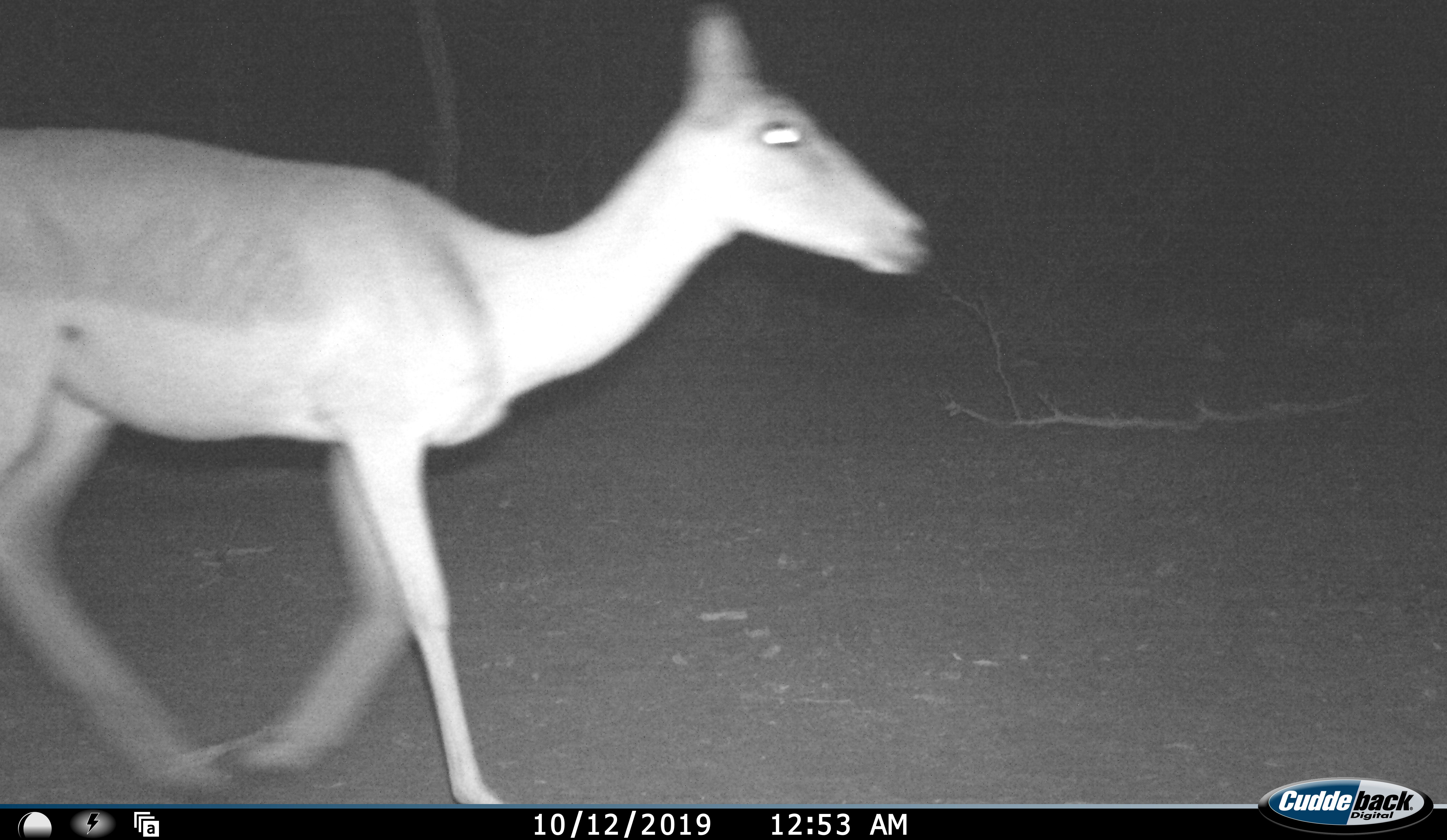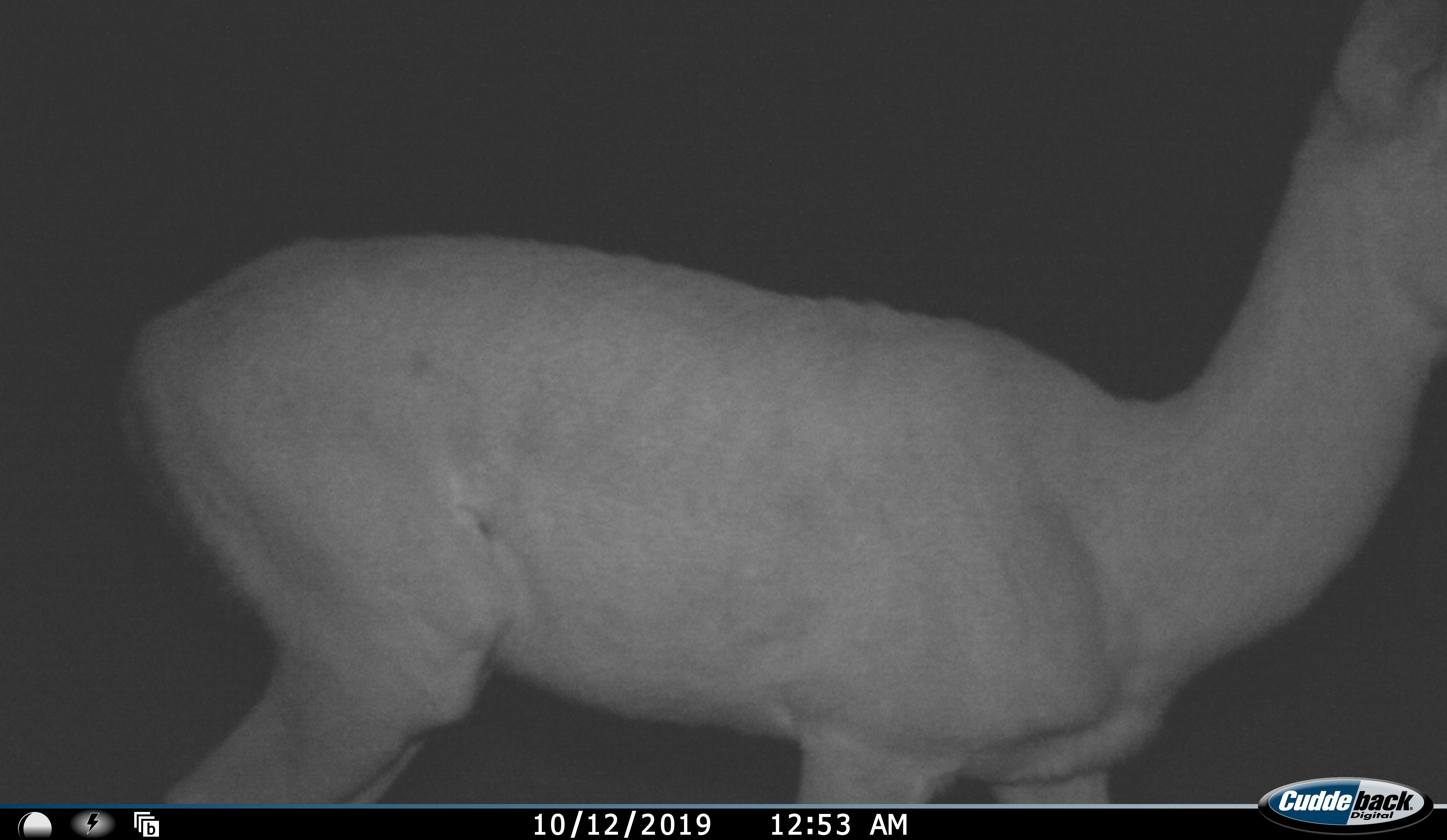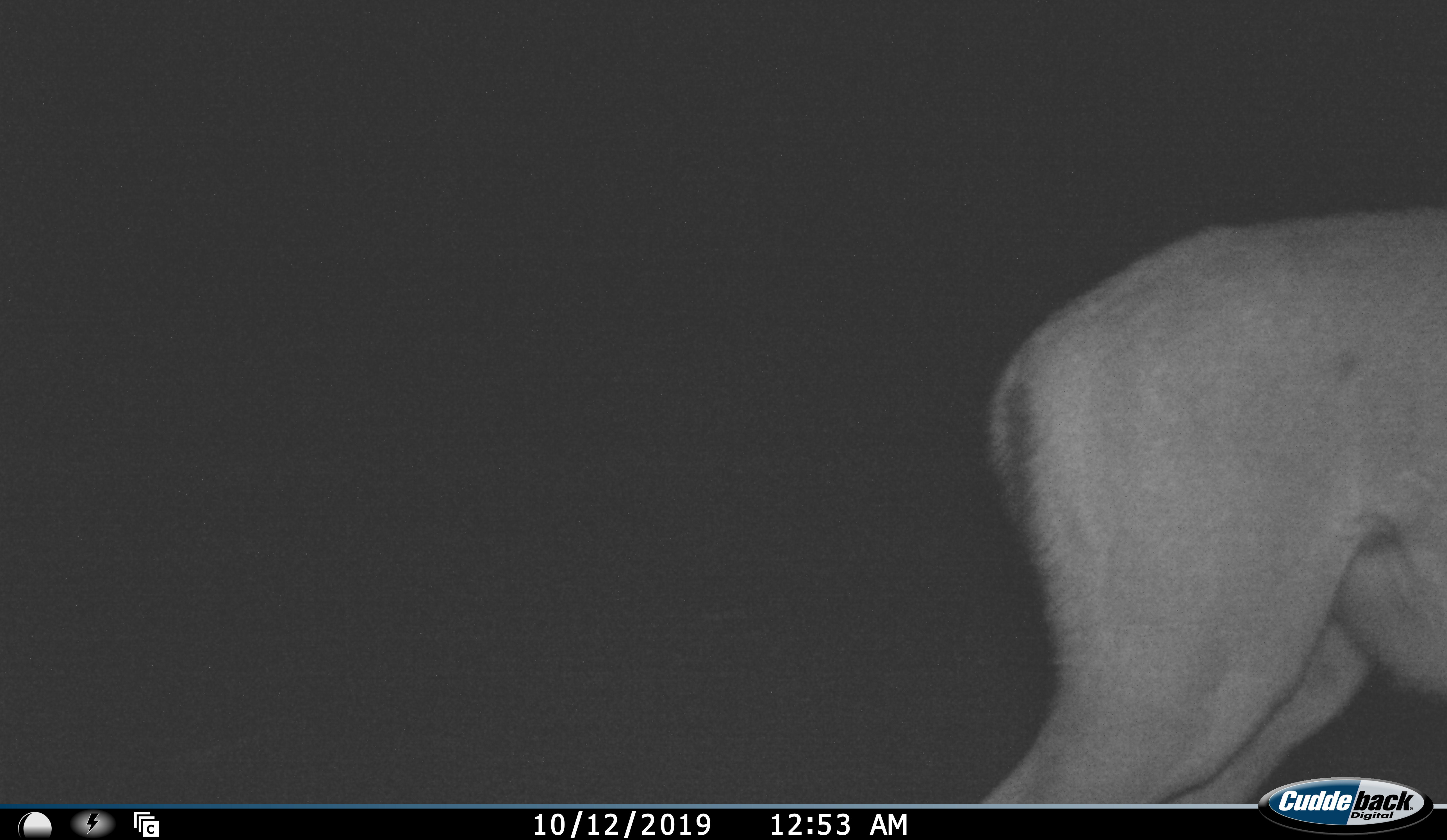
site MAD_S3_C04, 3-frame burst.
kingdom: Animalia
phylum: Chordata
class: Mammalia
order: Artiodactyla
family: Bovidae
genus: Aepyceros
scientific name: Aepyceros melampus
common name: impala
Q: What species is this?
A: Impala (Aepyceros melampus).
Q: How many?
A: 1.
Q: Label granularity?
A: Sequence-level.